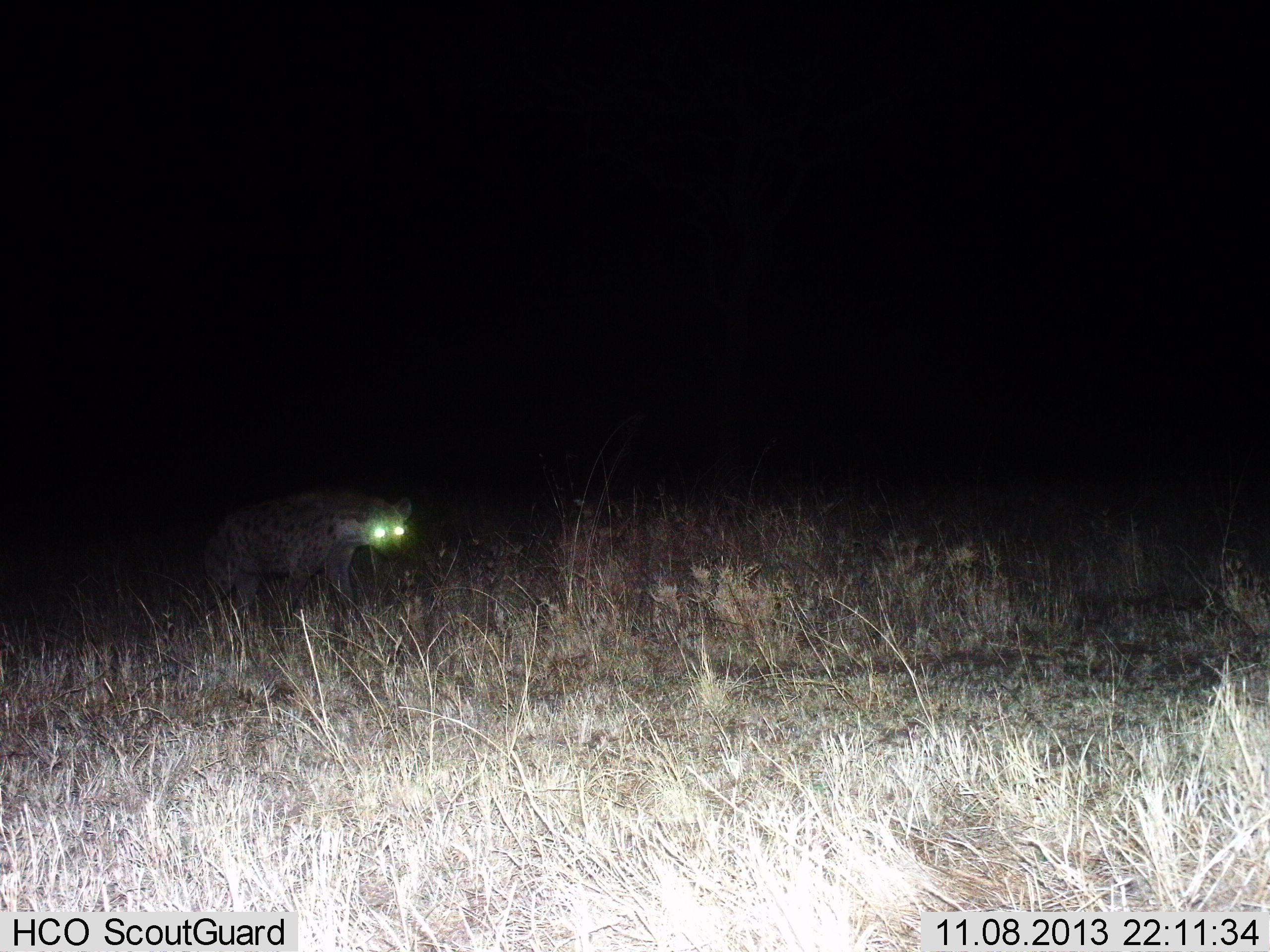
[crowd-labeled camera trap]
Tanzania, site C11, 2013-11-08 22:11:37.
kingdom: Animalia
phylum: Chordata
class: Mammalia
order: Carnivora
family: Hyaenidae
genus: Crocuta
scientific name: Crocuta crocuta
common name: spotted hyena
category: hyenaspotted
Hyenaspotted (spotted hyena) (Crocuta crocuta), count 1. Behavior (volunteer vote fractions): standing 100%, resting 0%, moving 0%, interacting 0%. Young present (vote fraction): 0%. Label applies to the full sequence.